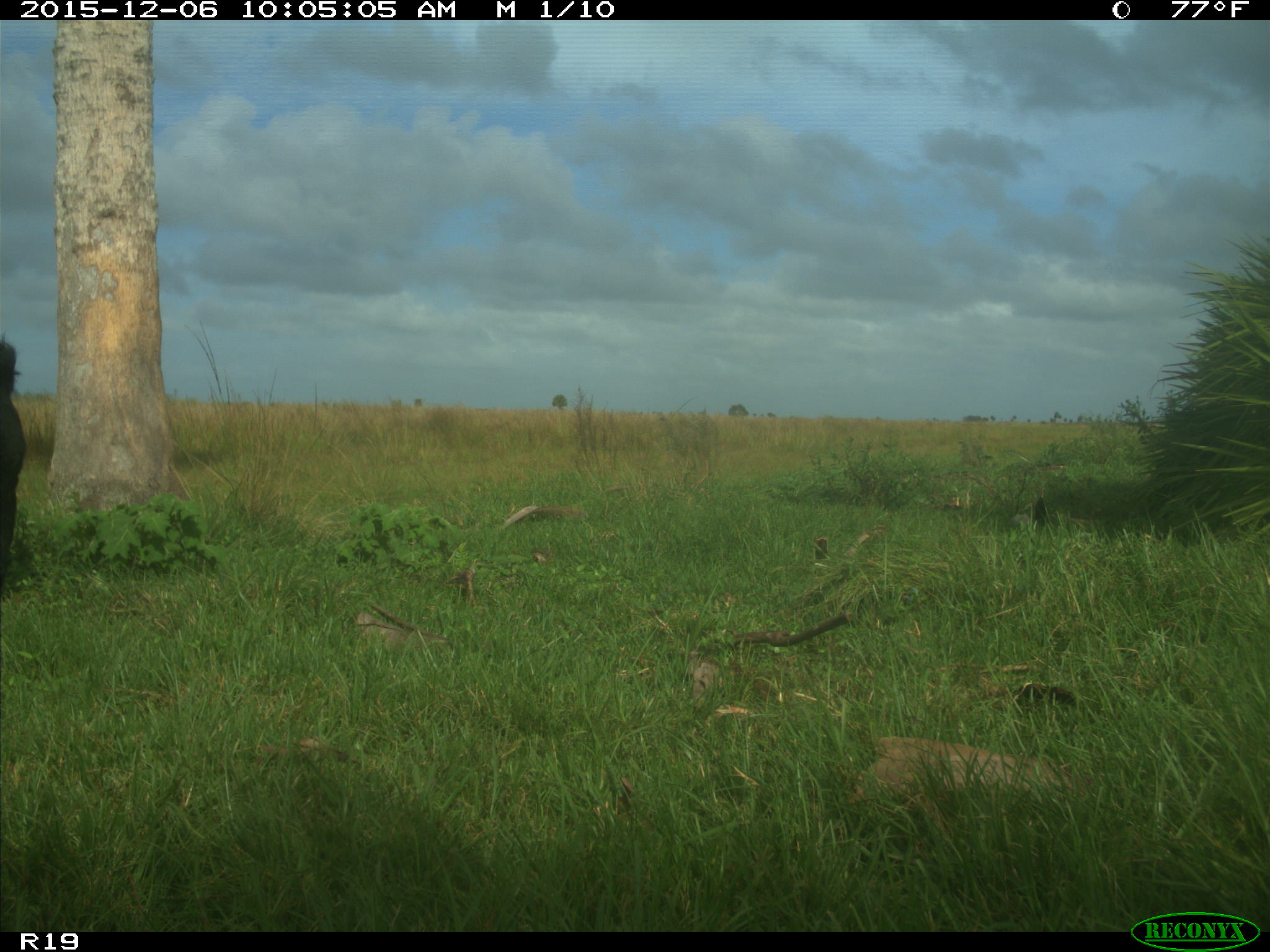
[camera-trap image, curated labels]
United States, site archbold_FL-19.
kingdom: Animalia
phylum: Chordata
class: Mammalia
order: Artiodactyla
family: Bovidae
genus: Bos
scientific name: Bos taurus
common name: domestic cow